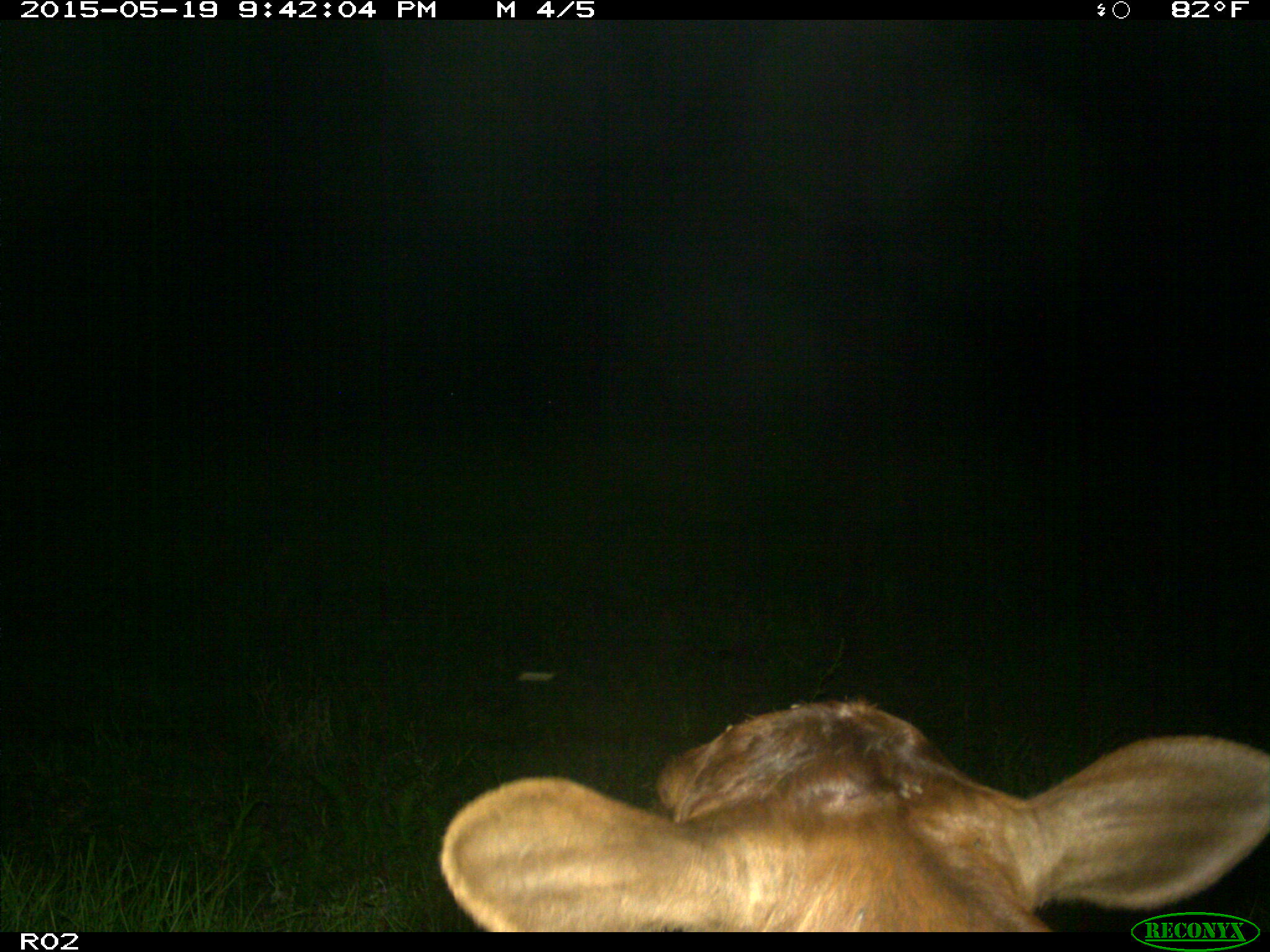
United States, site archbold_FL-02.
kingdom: Animalia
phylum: Chordata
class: Mammalia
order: Artiodactyla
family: Bovidae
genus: Bos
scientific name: Bos taurus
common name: domestic cow